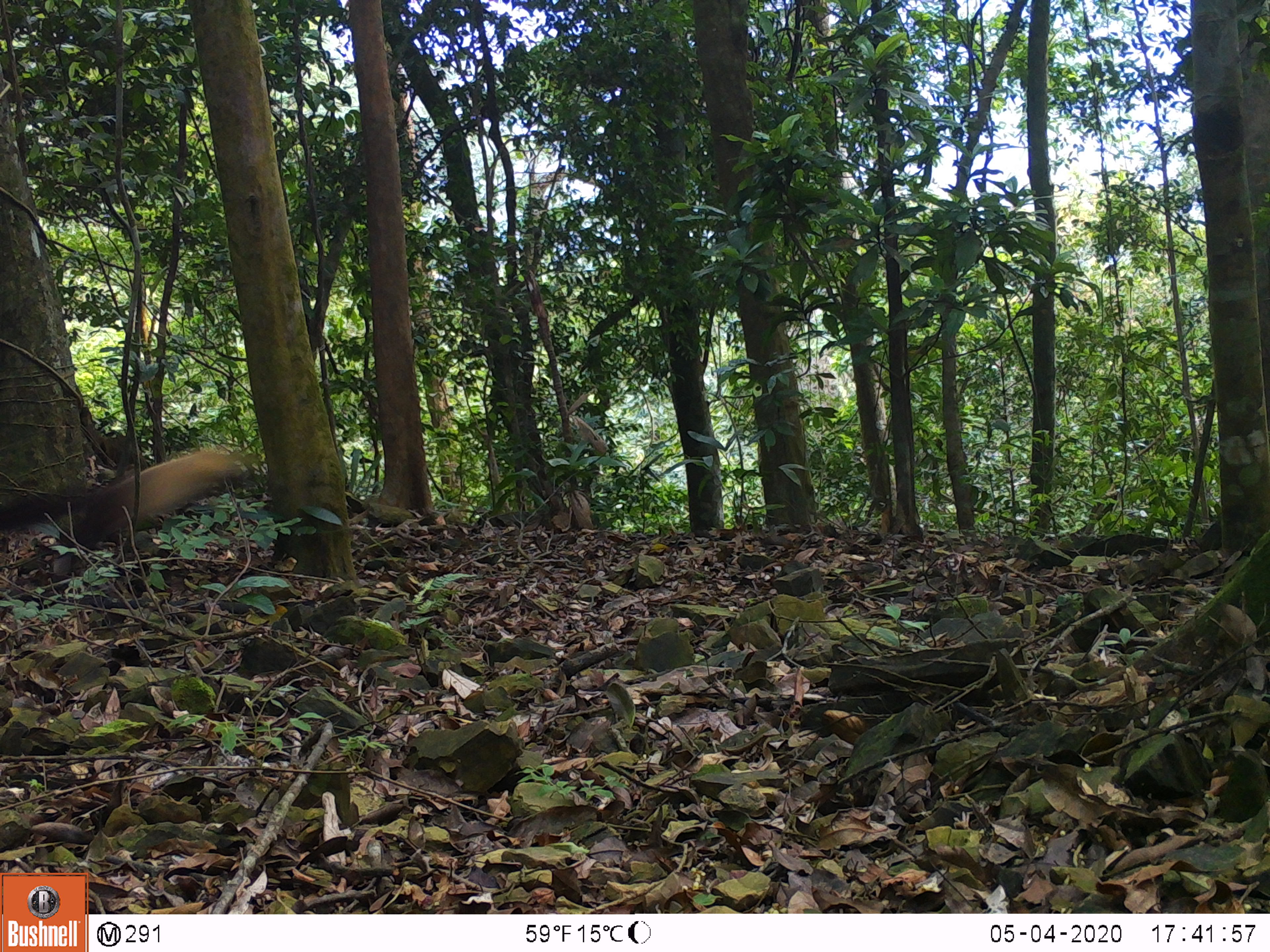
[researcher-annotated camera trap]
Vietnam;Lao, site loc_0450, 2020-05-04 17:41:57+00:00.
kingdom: Animalia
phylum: Chordata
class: Mammalia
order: Carnivora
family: Mustelidae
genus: Martes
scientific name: Martes flavigula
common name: yellow-throated marten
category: yellow throated marten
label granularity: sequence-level